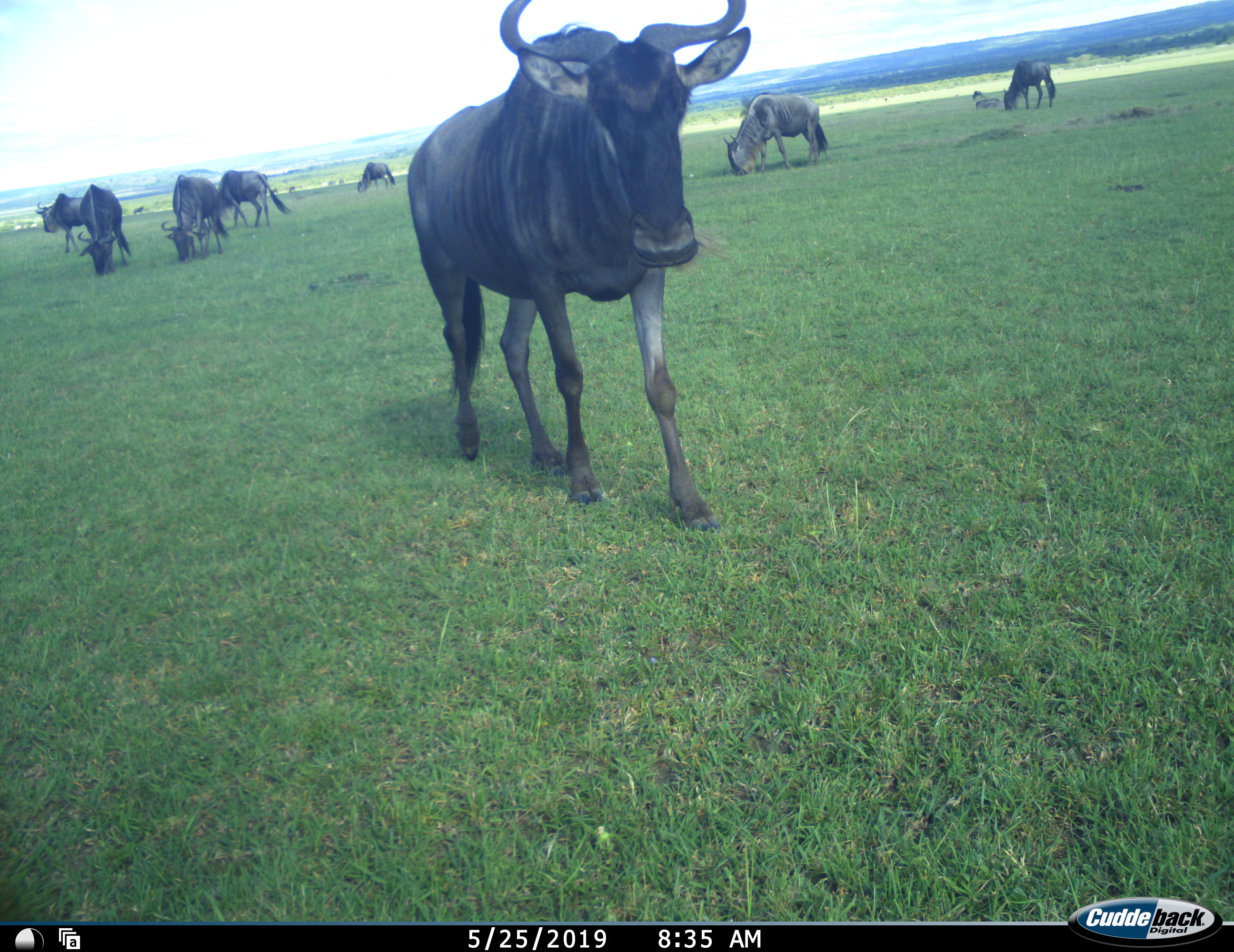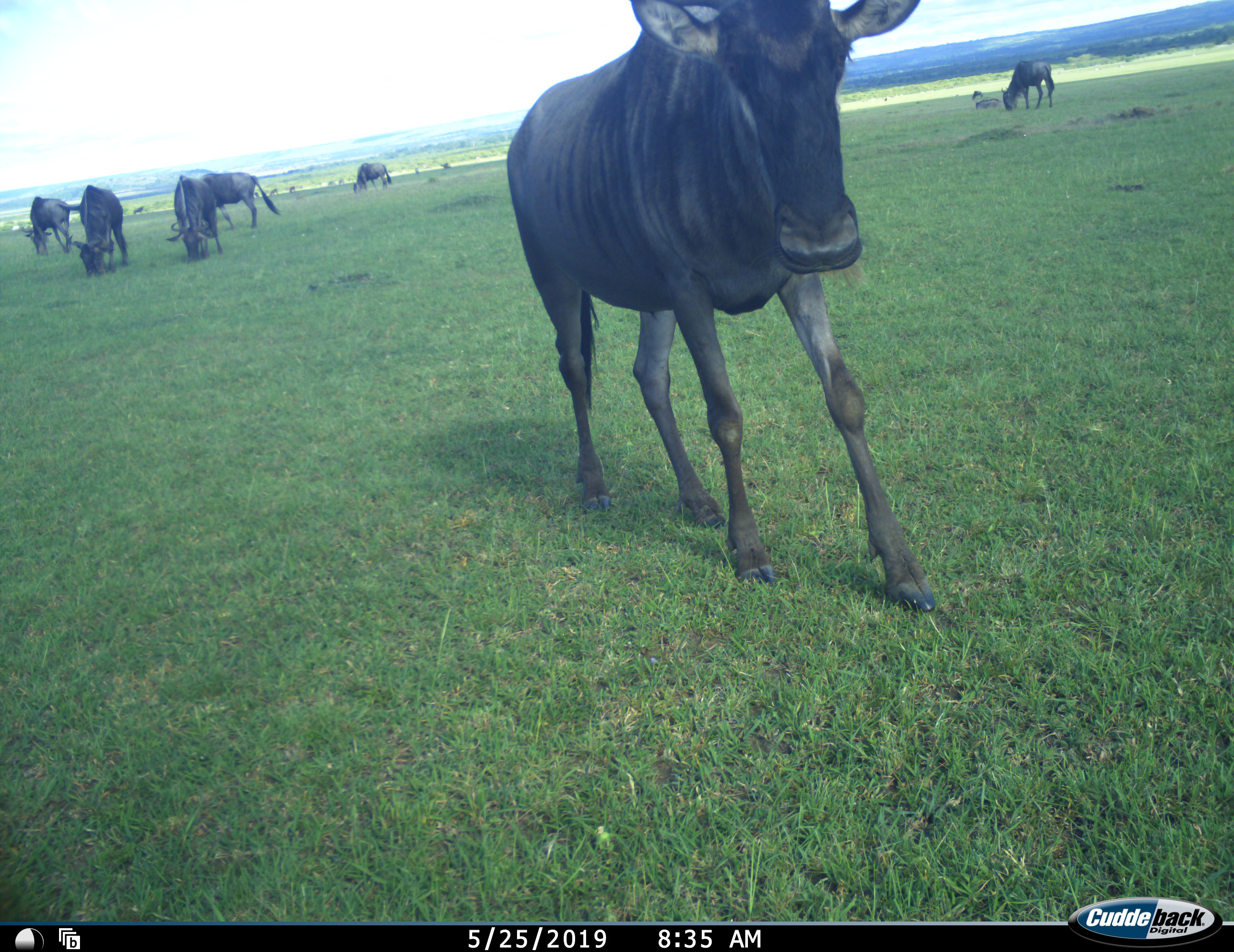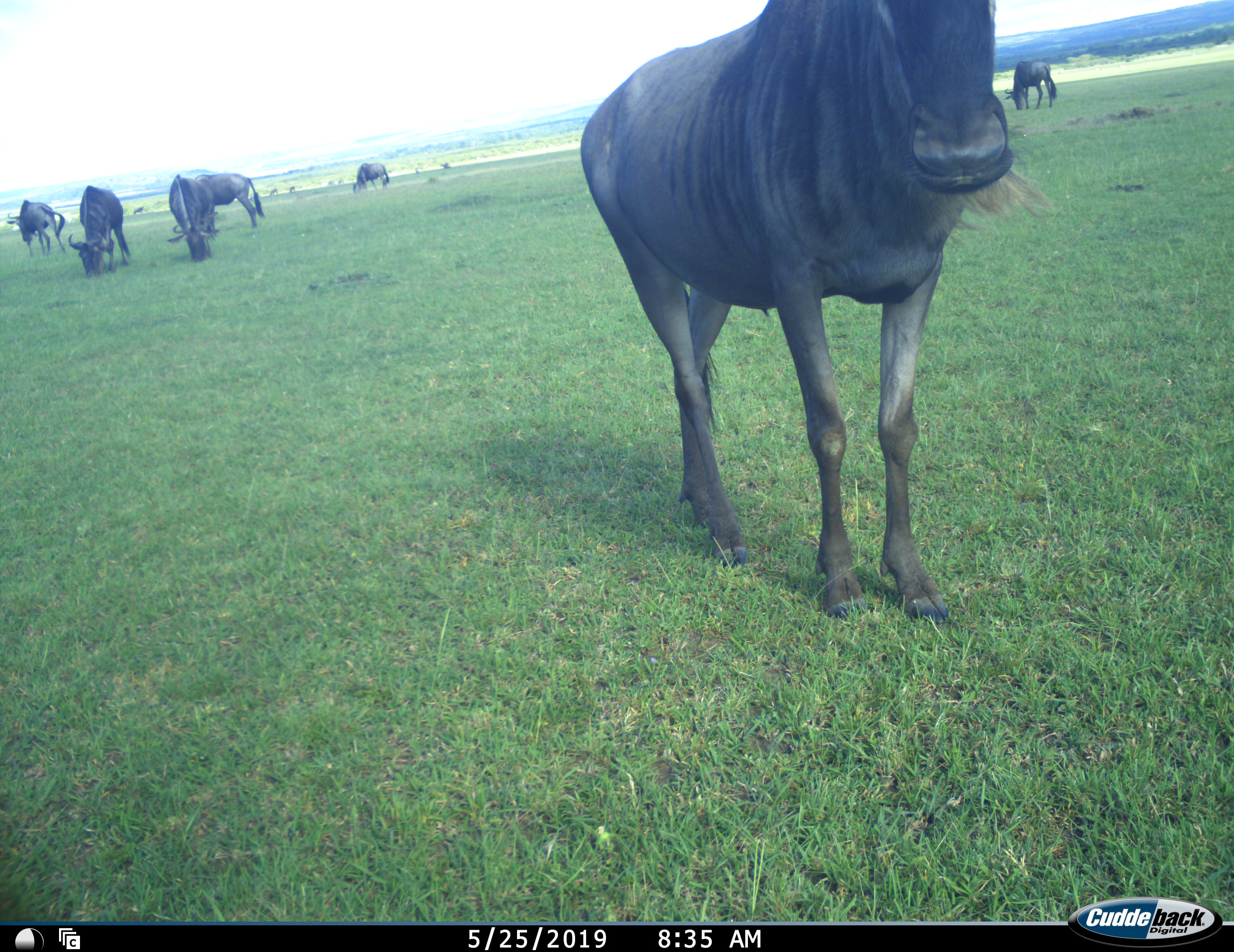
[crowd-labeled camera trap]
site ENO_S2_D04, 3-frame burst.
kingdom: Animalia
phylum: Chordata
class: Mammalia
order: Artiodactyla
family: Bovidae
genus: Connochaetes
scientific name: Connochaetes taurinus taurinus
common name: blue wildebeest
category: wildebeestblue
Wildebeestblue (blue wildebeest) (Connochaetes taurinus taurinus), count 11-50. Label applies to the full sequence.